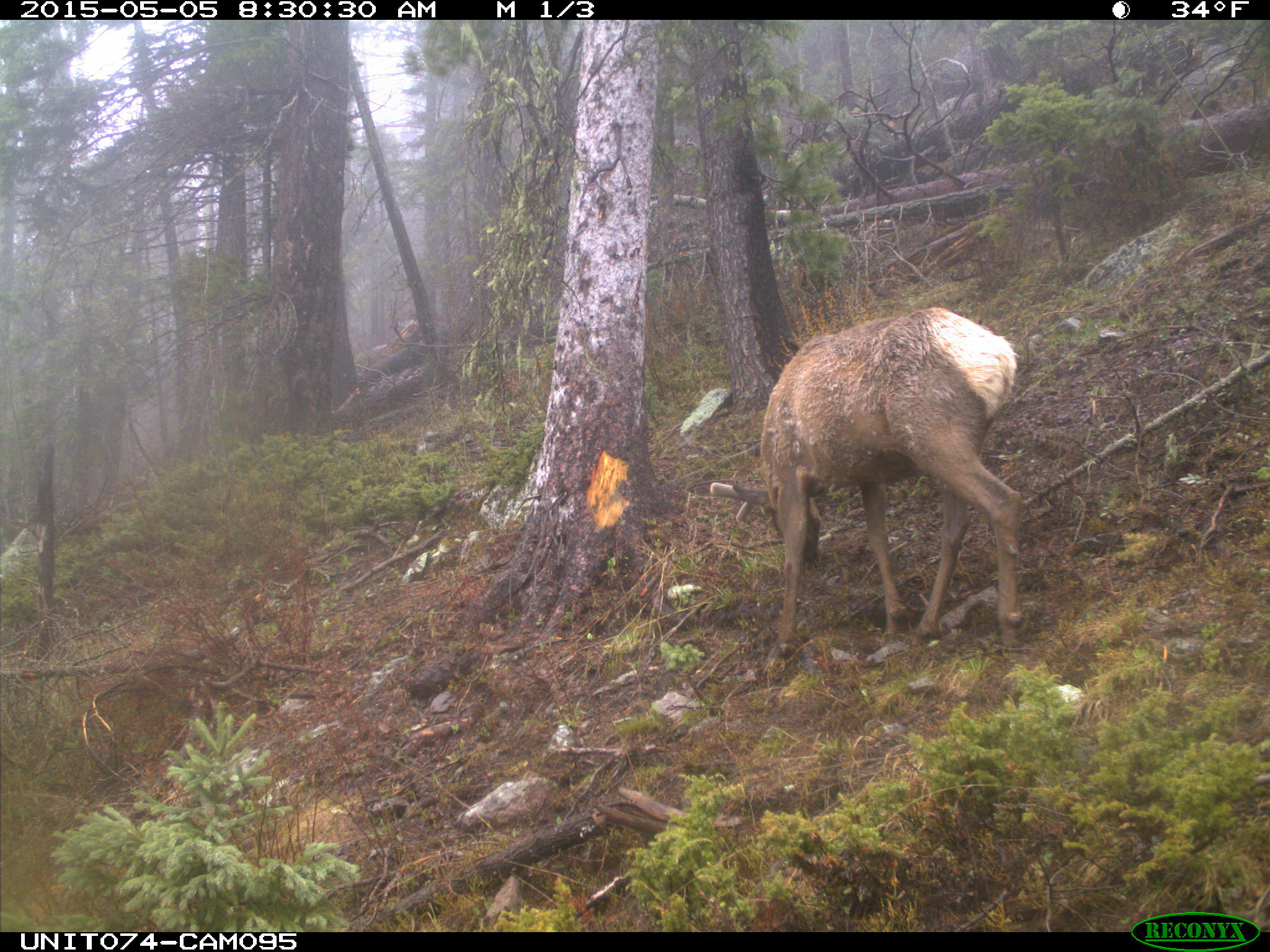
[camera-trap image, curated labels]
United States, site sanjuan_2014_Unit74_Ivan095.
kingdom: Animalia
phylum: Chordata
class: Mammalia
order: Artiodactyla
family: Cervidae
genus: Cervus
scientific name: Cervus elaphus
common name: red deer